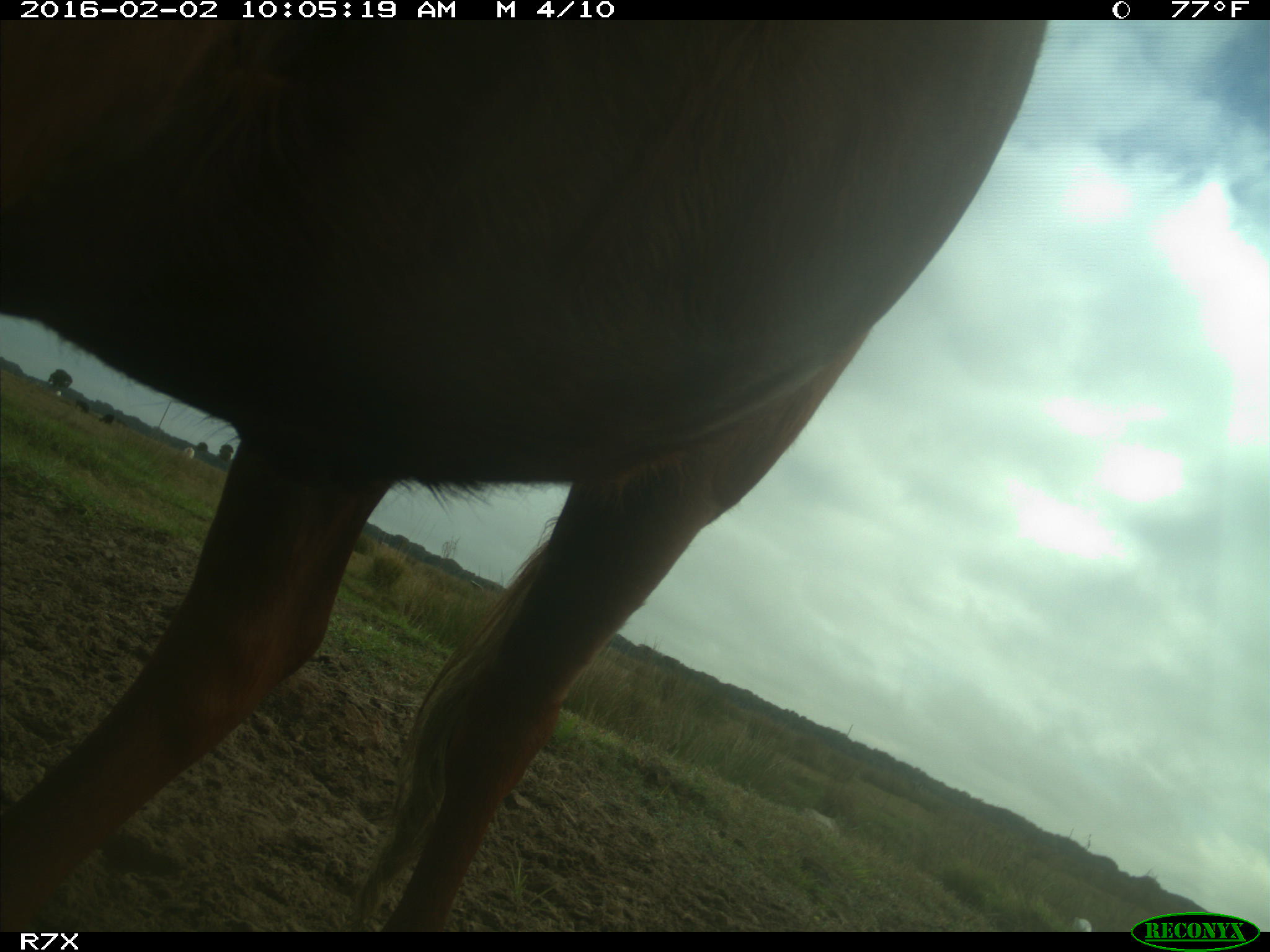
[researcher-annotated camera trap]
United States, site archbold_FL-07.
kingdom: Animalia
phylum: Chordata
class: Mammalia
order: Artiodactyla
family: Bovidae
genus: Bos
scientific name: Bos taurus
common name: domestic cow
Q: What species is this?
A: Bos taurus (domestic cow).